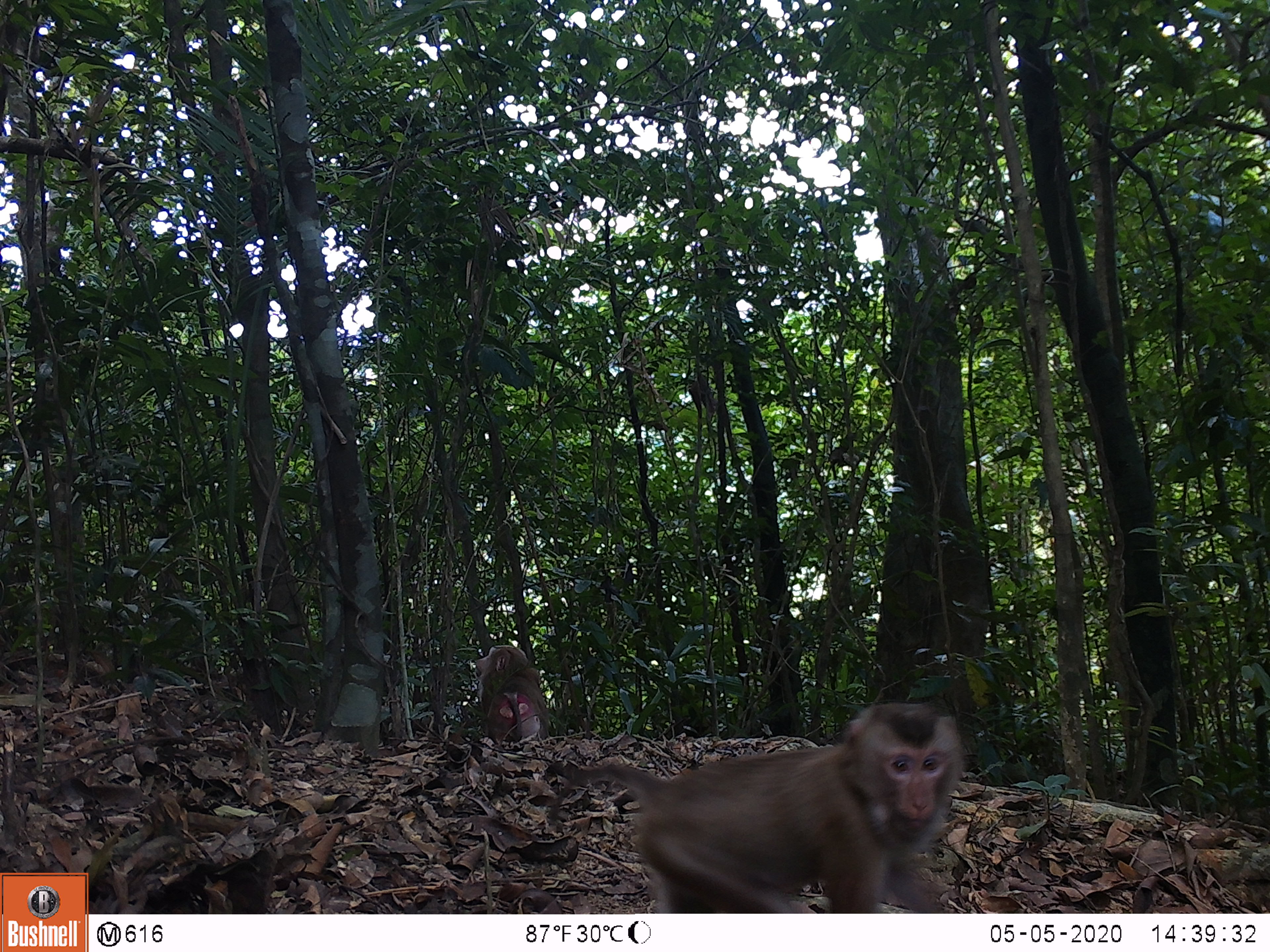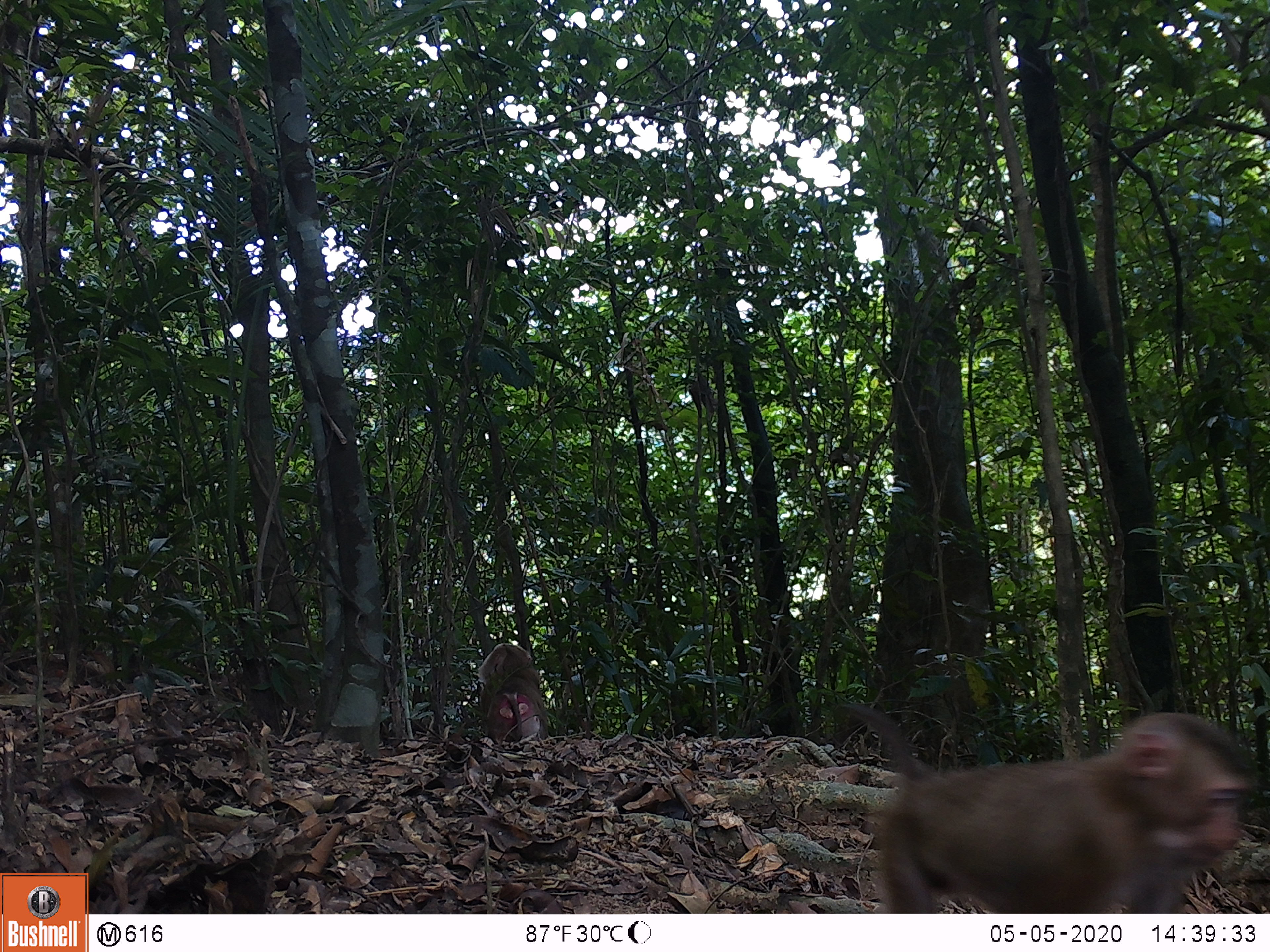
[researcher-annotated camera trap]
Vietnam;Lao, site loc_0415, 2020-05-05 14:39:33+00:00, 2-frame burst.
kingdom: Animalia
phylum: Chordata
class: Mammalia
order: Primates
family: Cercopithecidae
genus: Macaca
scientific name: Macaca nemestrina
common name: pig-tailed macaque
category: pig tailed macaque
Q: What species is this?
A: Pig tailed macaque (pig-tailed macaque) (Macaca nemestrina).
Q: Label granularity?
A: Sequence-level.